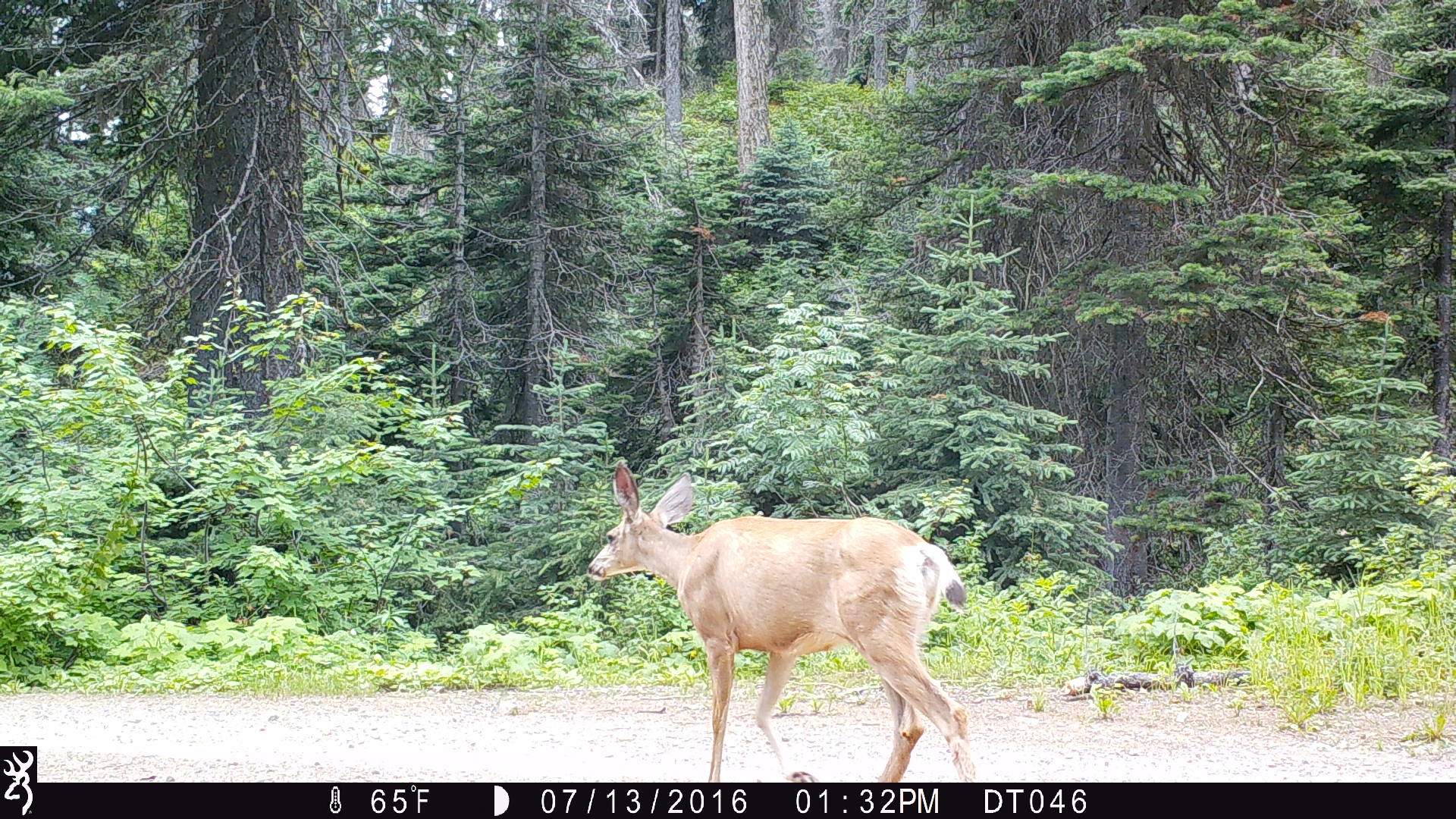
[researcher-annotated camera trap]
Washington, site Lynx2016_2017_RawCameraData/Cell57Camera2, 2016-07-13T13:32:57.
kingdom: Animalia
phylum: Chordata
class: Mammalia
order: Artiodactyla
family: Cervidae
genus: Odocoileus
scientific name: Odocoileus hemionus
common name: mule deer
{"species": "Odocoileus hemionus (mule deer)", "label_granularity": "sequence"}